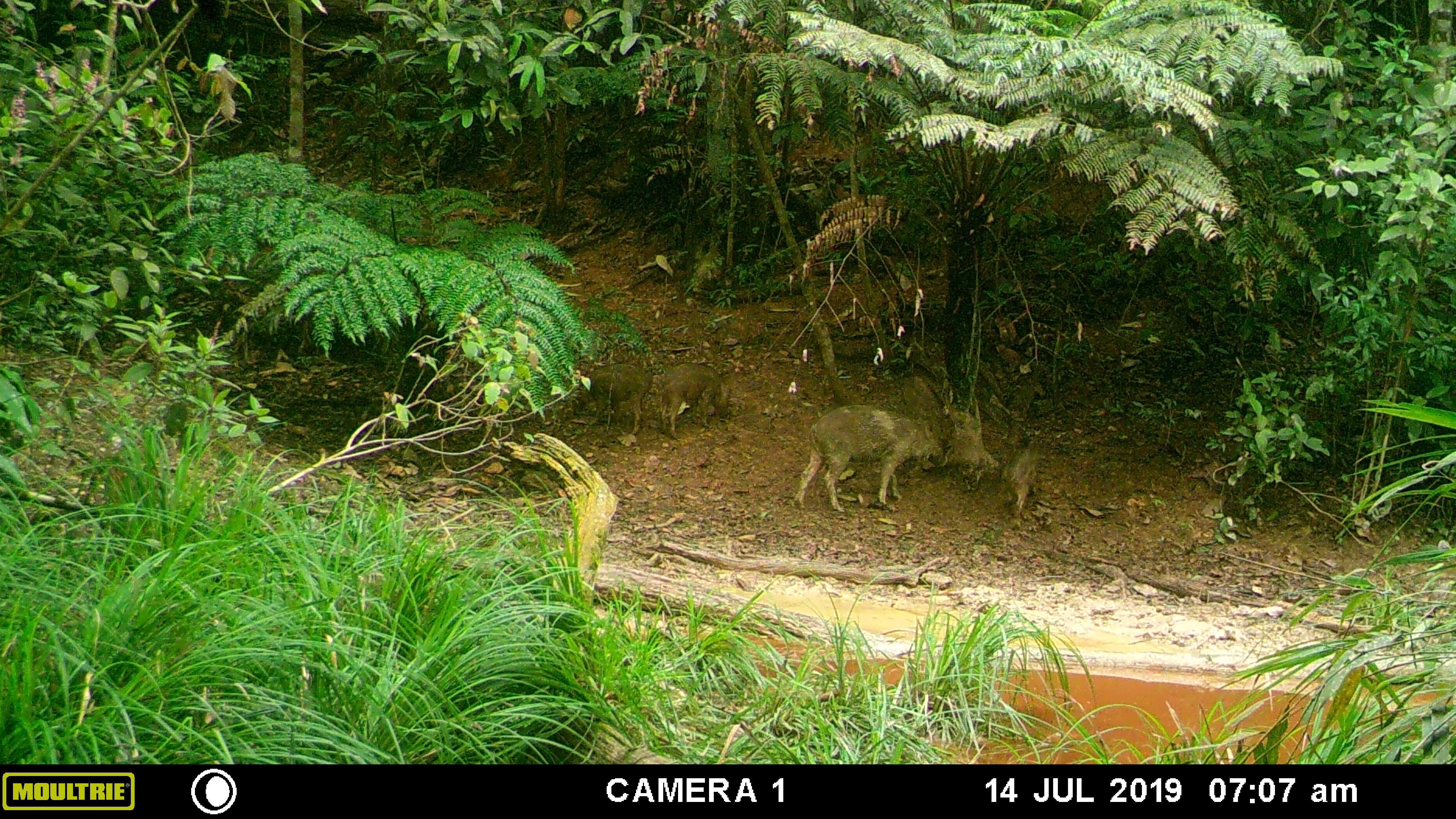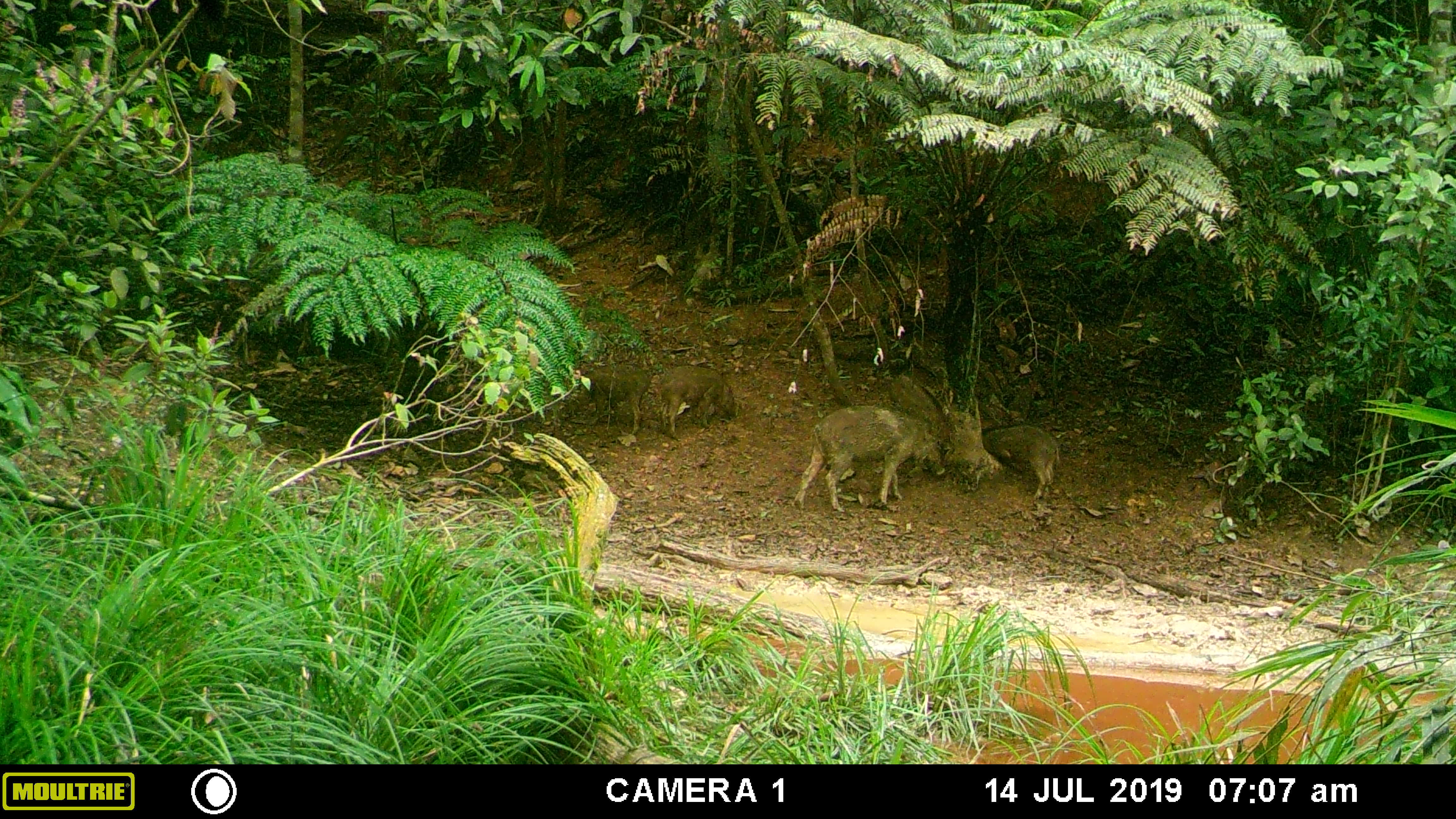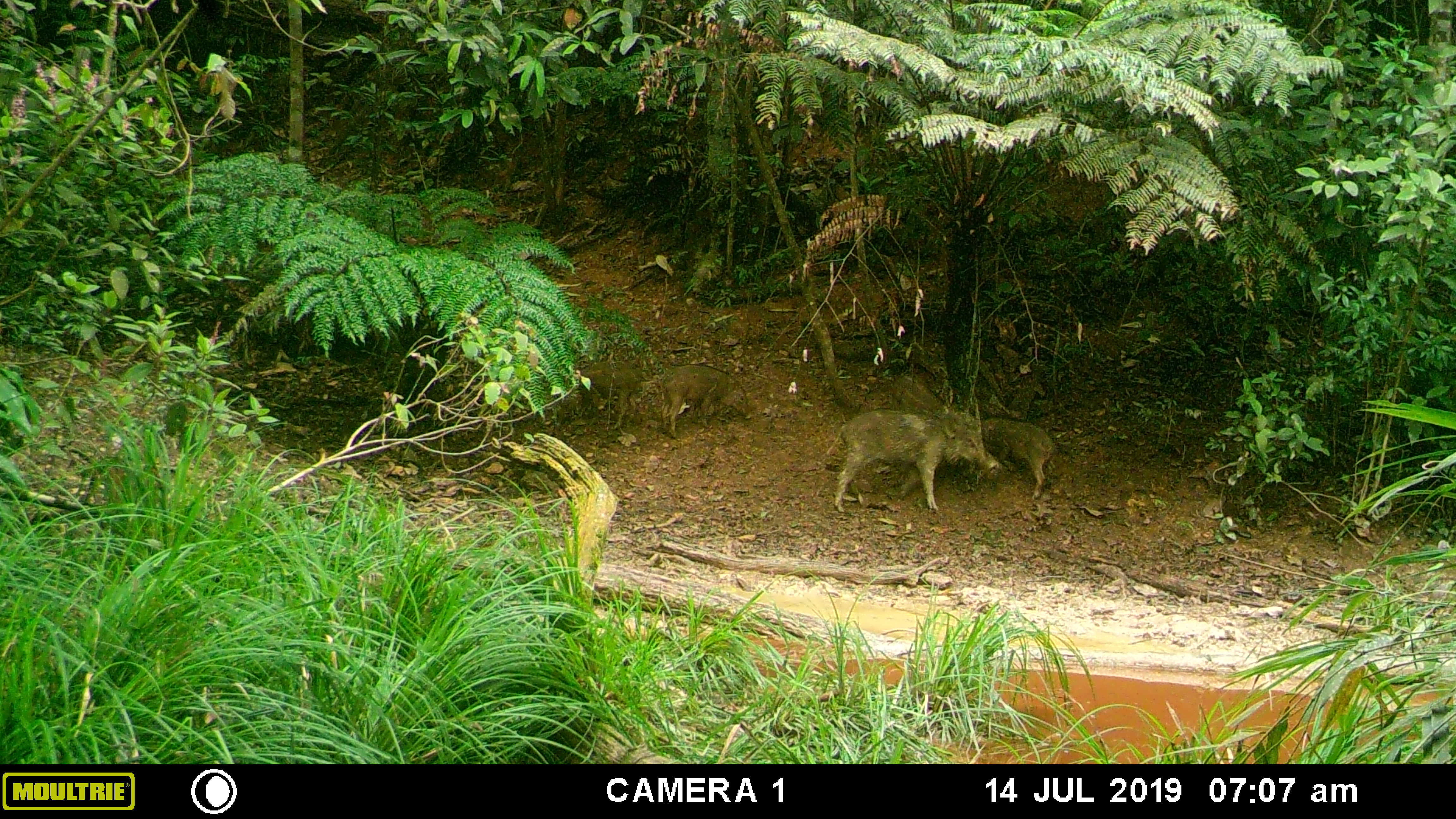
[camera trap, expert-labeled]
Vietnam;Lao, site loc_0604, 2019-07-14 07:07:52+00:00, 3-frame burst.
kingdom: Animalia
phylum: Chordata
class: Mammalia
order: Artiodactyla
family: Suidae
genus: Sus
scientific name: Sus scrofa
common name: eurasian wild pig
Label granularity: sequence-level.